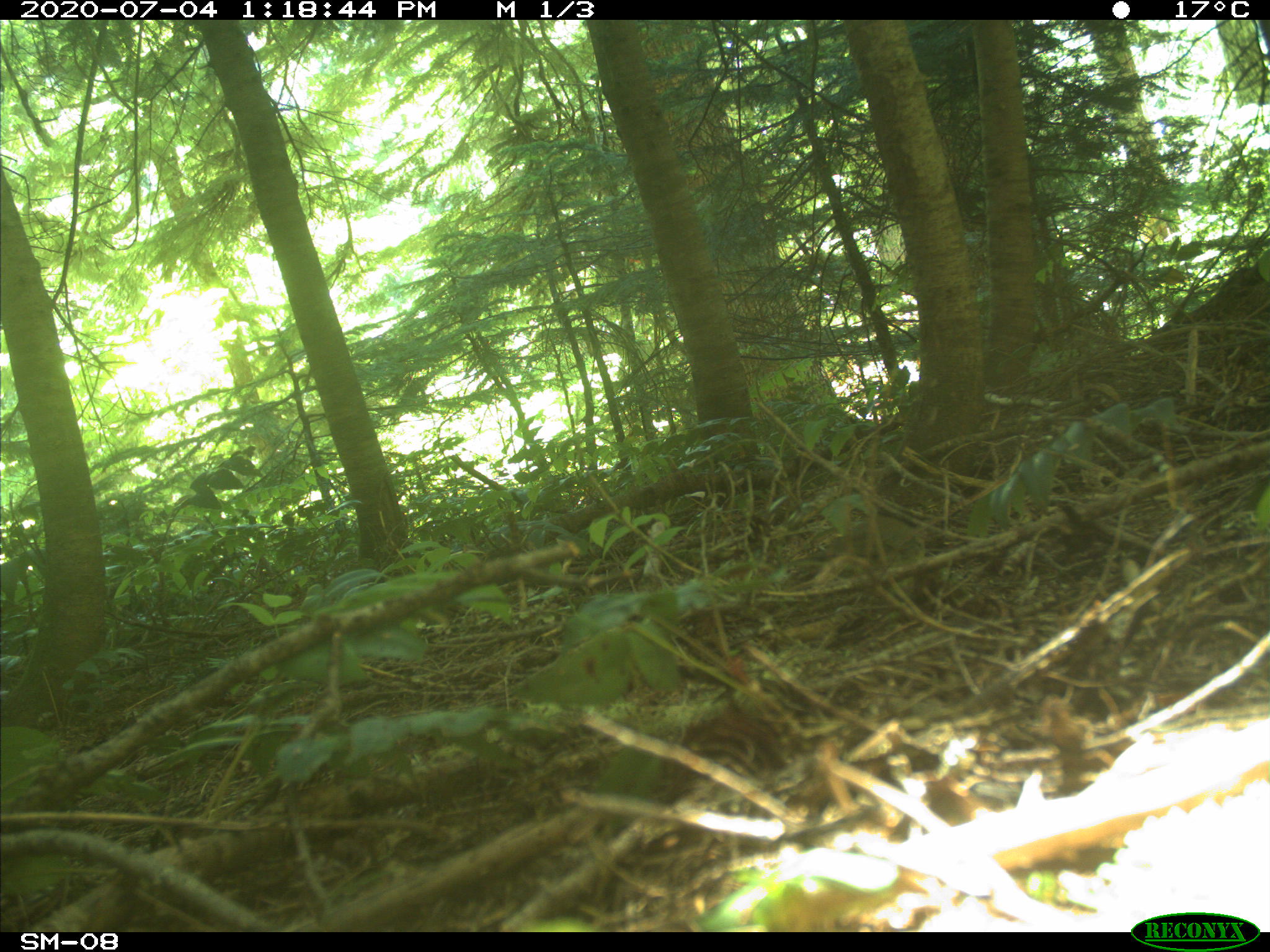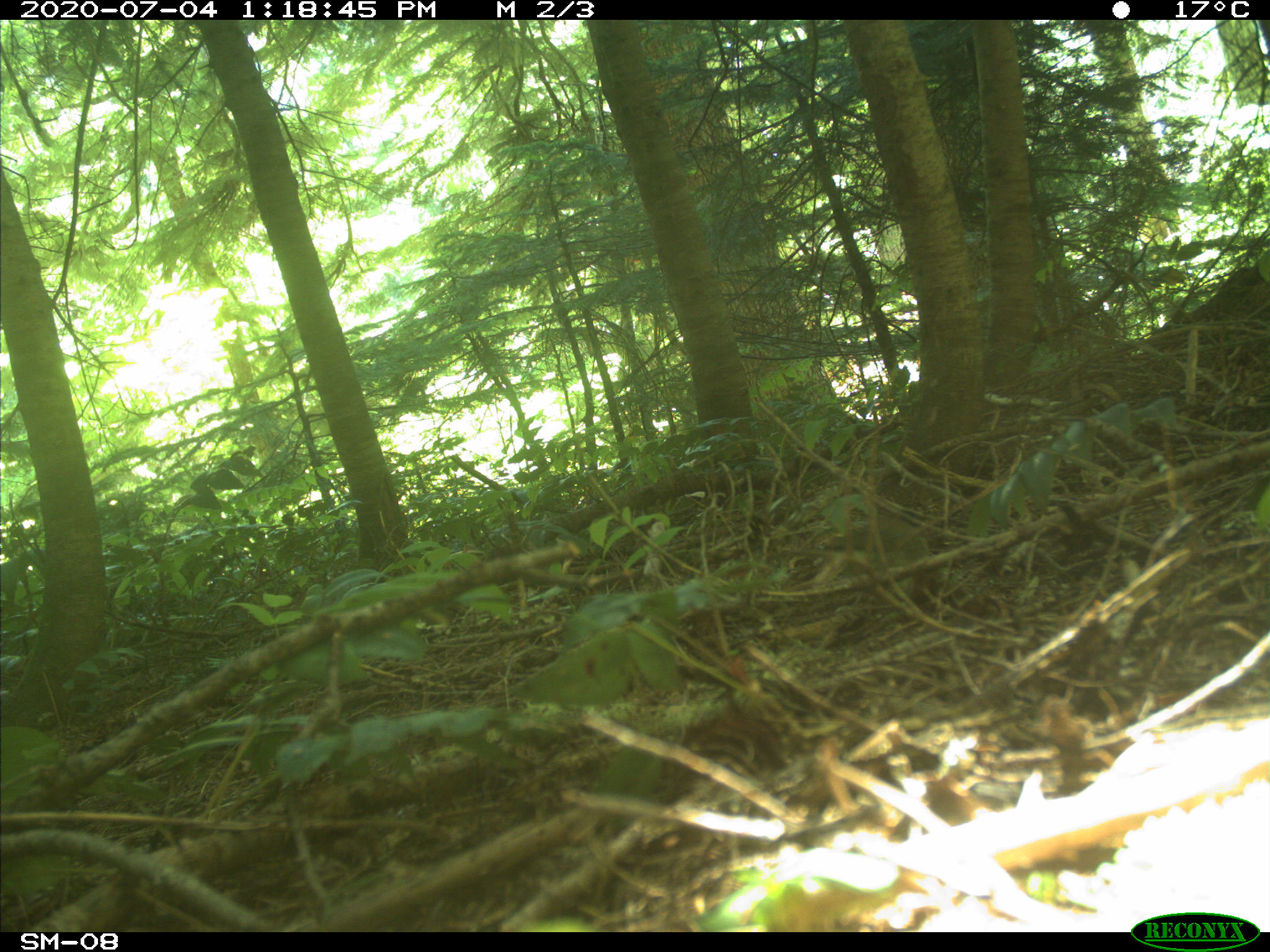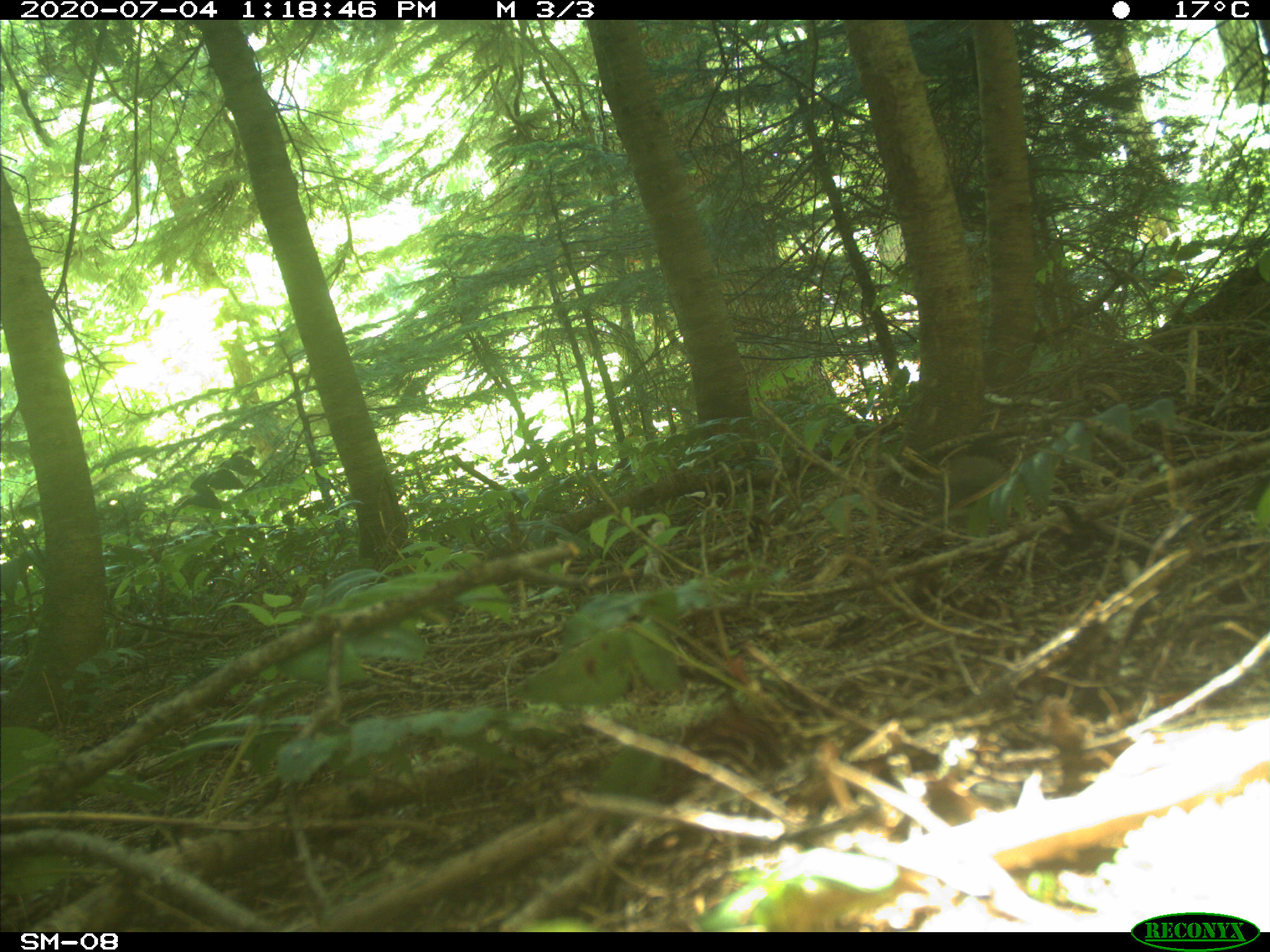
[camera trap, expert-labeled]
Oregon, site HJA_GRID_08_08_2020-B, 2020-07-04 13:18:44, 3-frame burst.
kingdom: Animalia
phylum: Chordata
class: Aves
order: Passeriformes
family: Passerellidae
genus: Junco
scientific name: Junco hyemalis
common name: dark-eyed junco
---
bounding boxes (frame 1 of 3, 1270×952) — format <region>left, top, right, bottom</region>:
dark-eyed junco: <region>840, 507, 938, 615</region>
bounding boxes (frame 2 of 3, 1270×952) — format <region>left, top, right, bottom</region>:
dark-eyed junco: <region>774, 505, 950, 626</region>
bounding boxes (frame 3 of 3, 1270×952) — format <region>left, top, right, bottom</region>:
dark-eyed junco: <region>920, 422, 1016, 520</region>